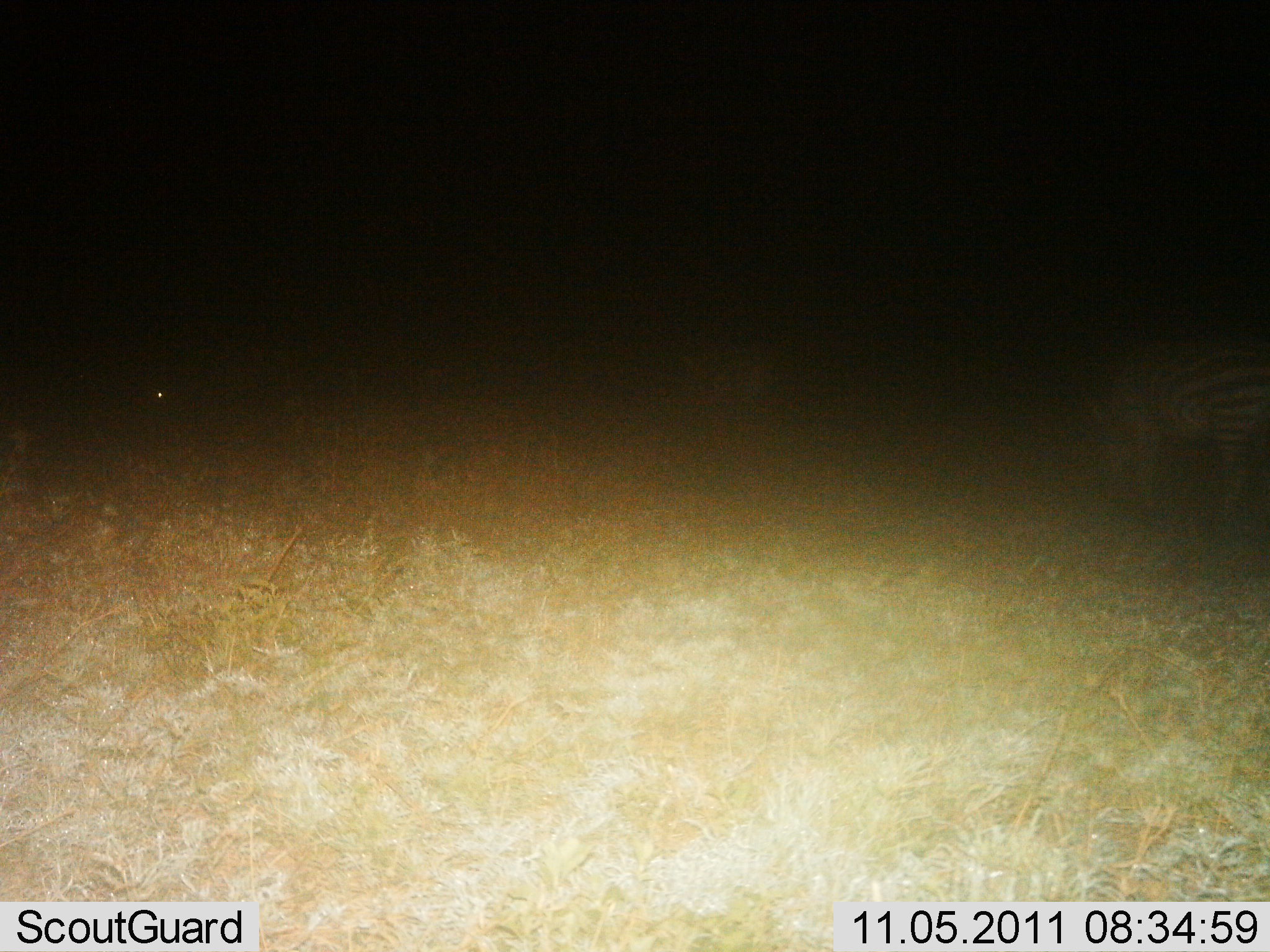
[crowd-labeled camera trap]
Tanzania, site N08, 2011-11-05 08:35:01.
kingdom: Animalia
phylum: Chordata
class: Mammalia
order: Perissodactyla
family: Equidae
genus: Equus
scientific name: Equus quagga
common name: plains zebra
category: zebra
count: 1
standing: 55%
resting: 0%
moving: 9%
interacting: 0%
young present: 0%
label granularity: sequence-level